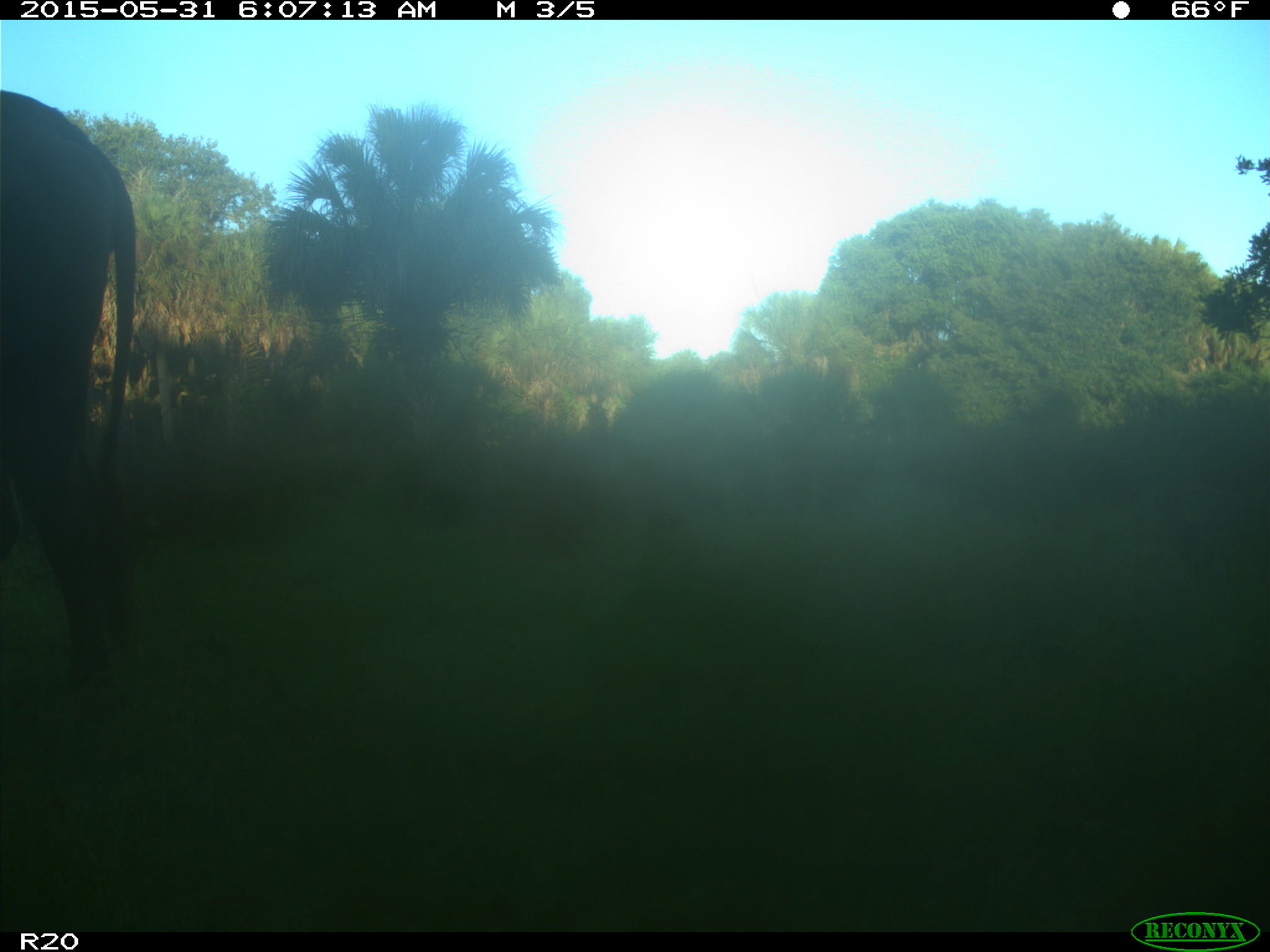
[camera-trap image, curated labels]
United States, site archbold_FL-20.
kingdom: Animalia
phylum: Chordata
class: Mammalia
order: Artiodactyla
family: Bovidae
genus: Bos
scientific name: Bos taurus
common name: domestic cow